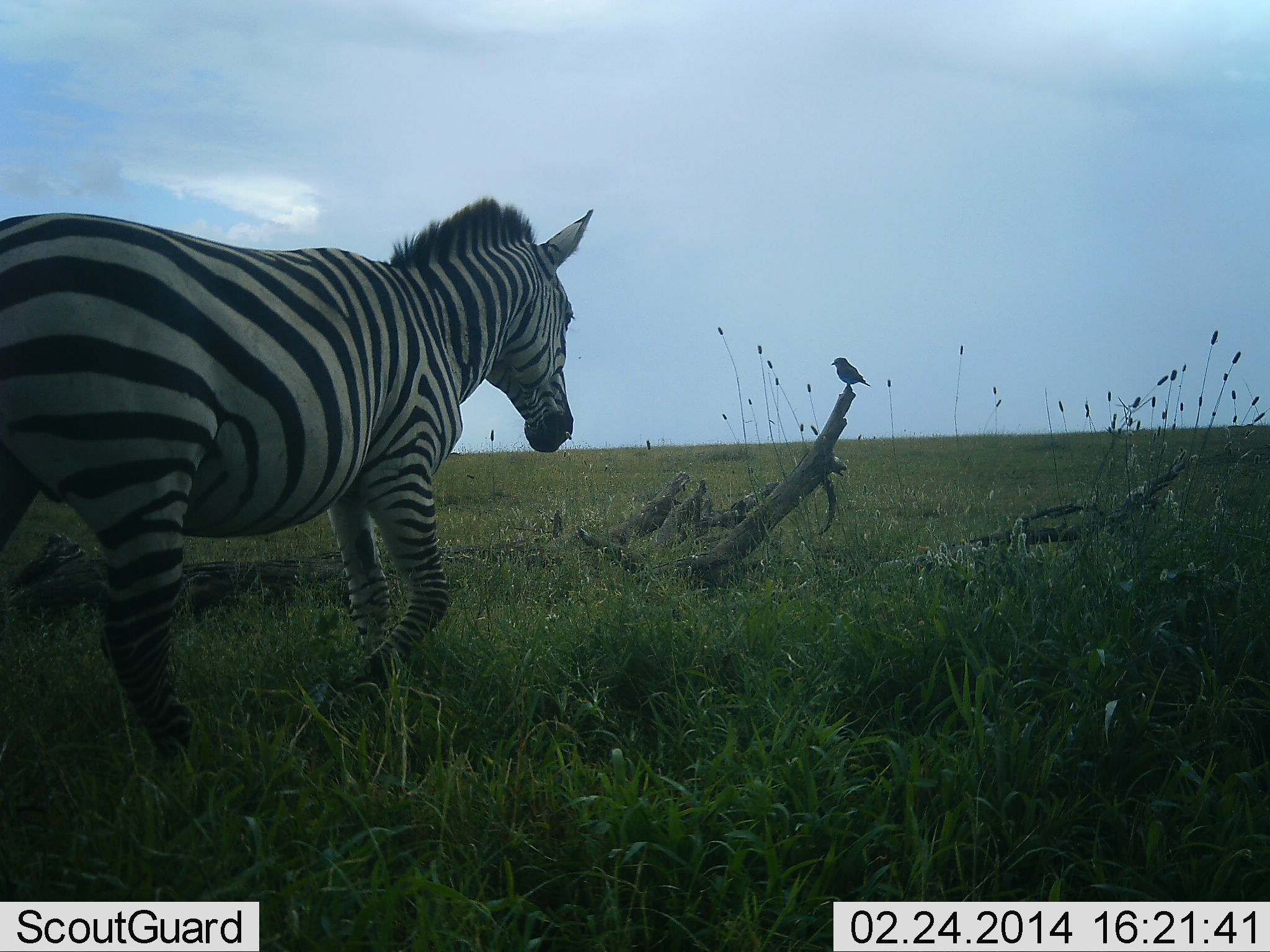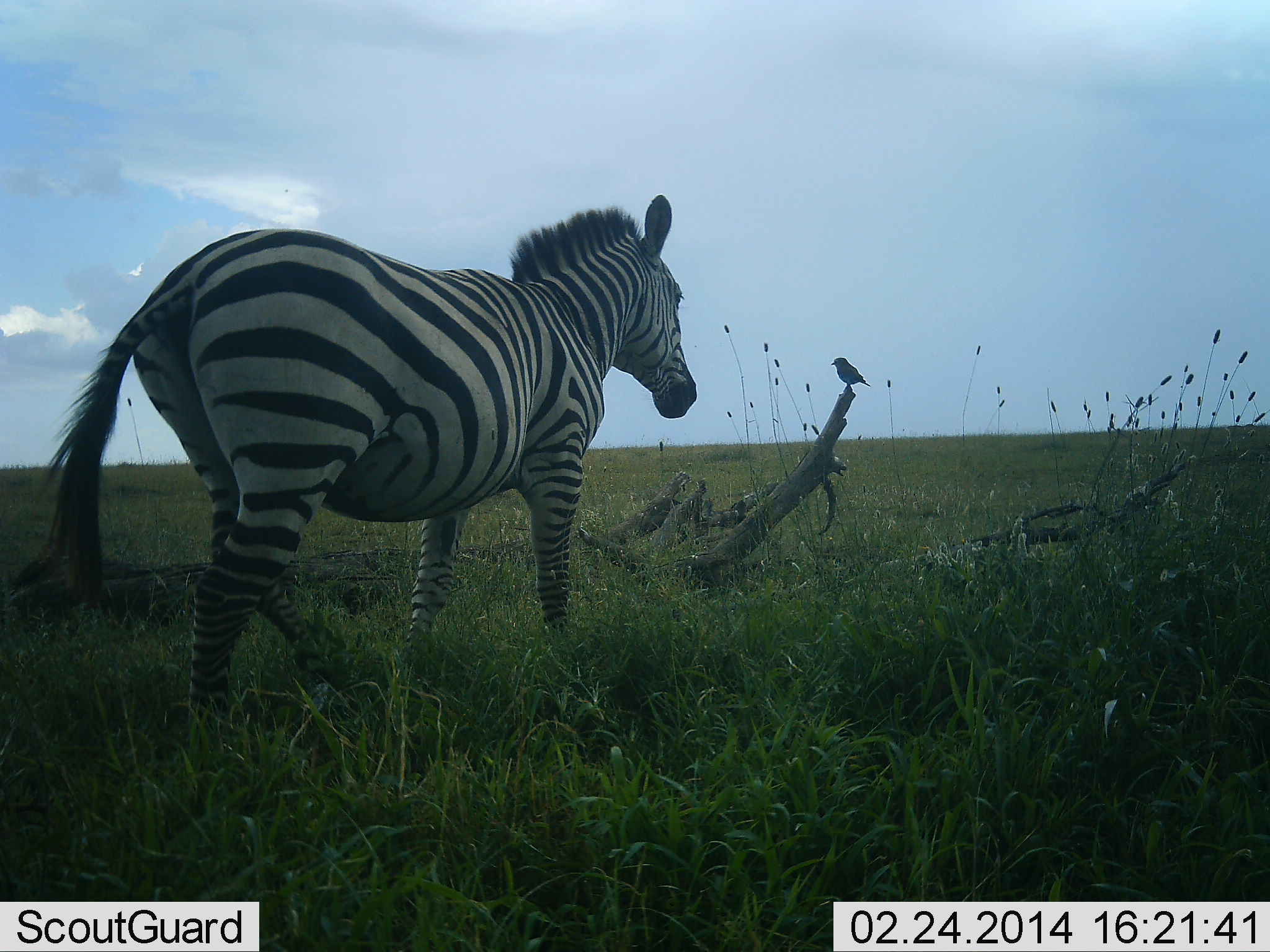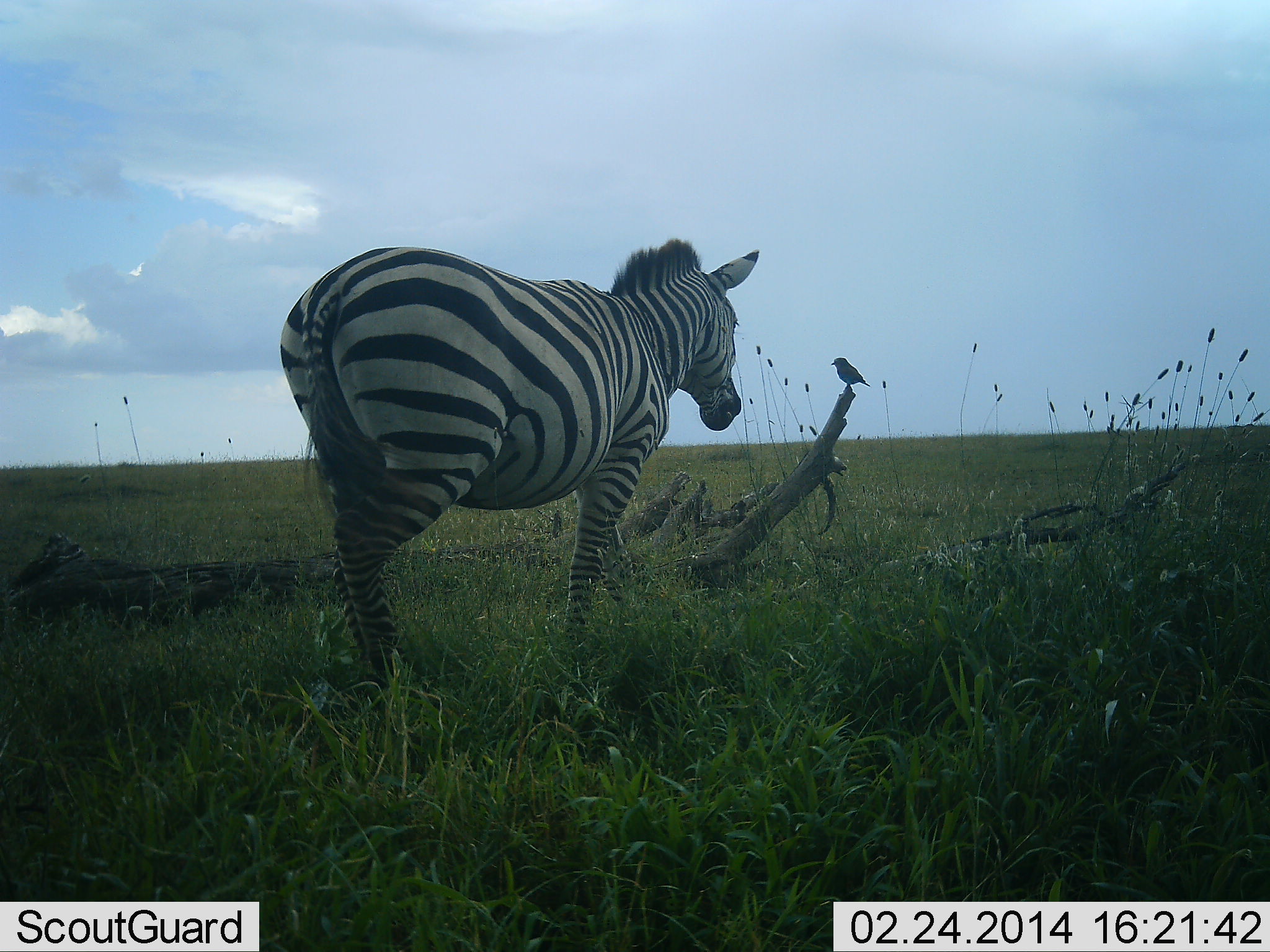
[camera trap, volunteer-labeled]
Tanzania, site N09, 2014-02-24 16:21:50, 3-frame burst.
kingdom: Animalia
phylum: Chordata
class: Aves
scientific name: Aves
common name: bird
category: otherbird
Otherbird (bird) (Aves), count 1. Behavior (volunteer vote fractions): standing 40%, resting 60%, moving 0%, interacting 10%. Young present (vote fraction): 0%. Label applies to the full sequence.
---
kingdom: Animalia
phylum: Chordata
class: Mammalia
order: Perissodactyla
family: Equidae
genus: Equus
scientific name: Equus quagga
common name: plains zebra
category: zebra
Zebra (plains zebra) (Equus quagga), count 1. Behavior (volunteer vote fractions): standing 8%, resting 0%, moving 100%, interacting 8%. Young present (vote fraction): 0%. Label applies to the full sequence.